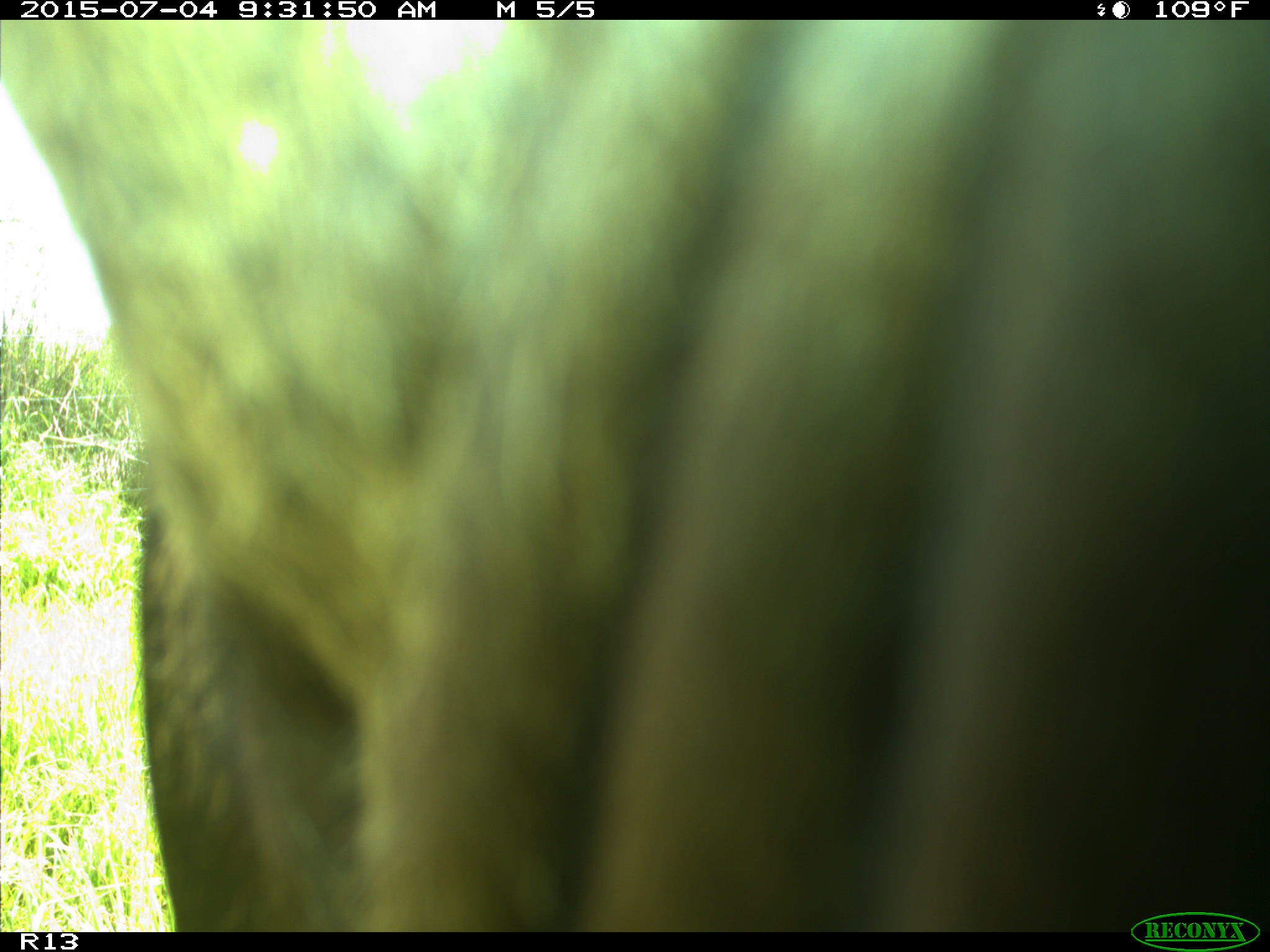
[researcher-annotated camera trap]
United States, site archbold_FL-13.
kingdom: Animalia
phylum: Chordata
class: Mammalia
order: Artiodactyla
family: Bovidae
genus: Bos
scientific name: Bos taurus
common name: domestic cow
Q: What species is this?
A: Bos taurus (domestic cow).